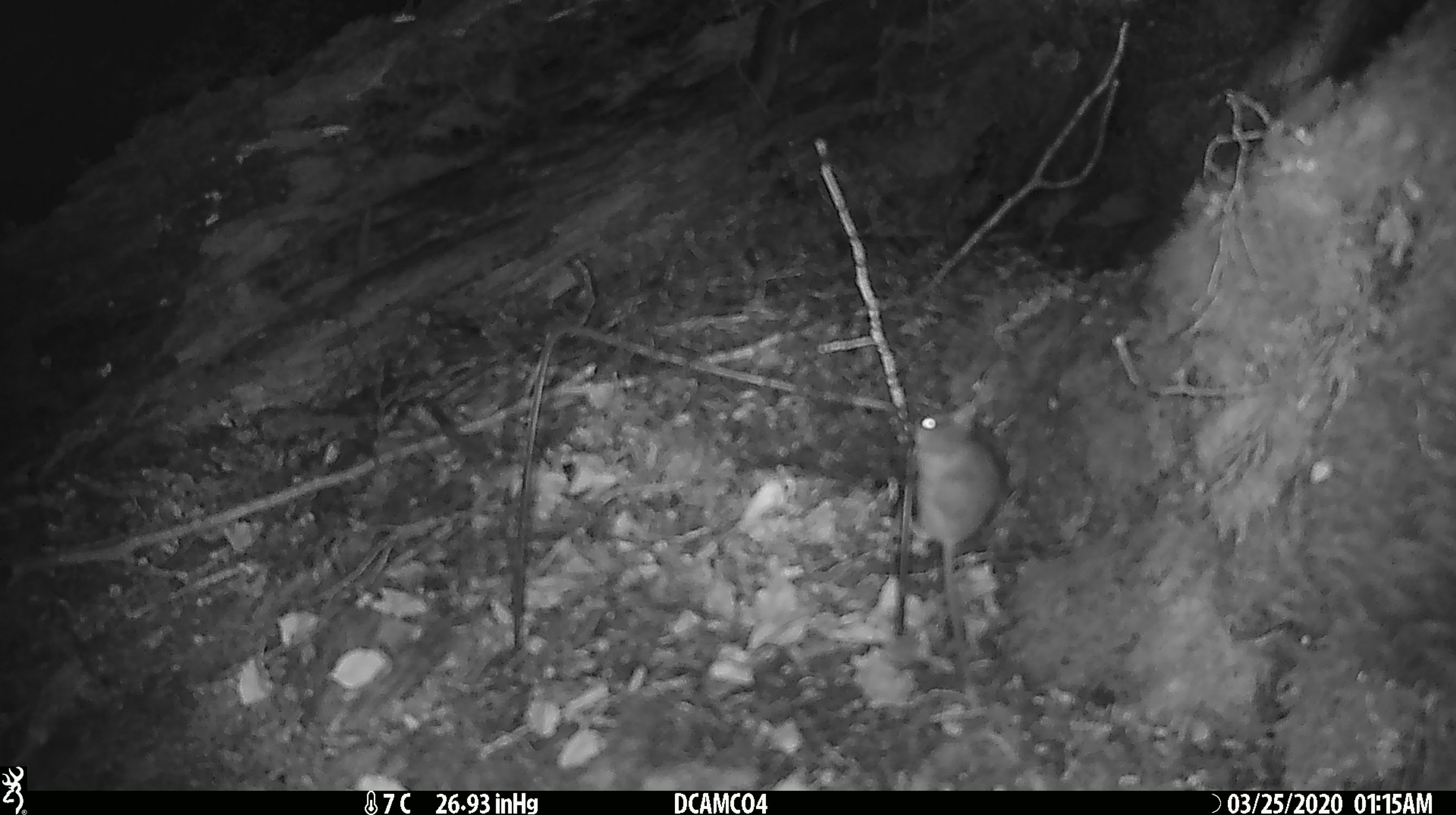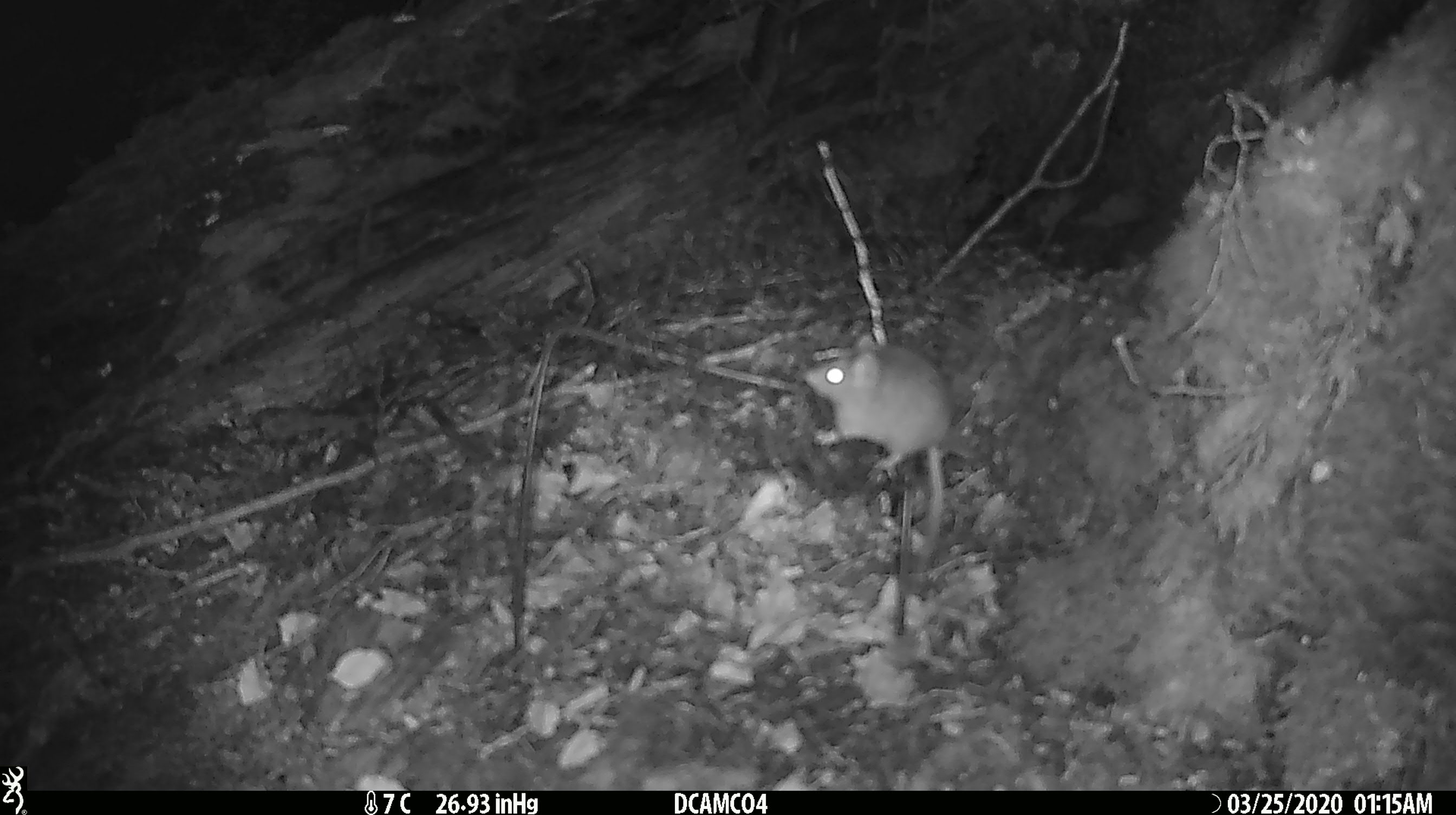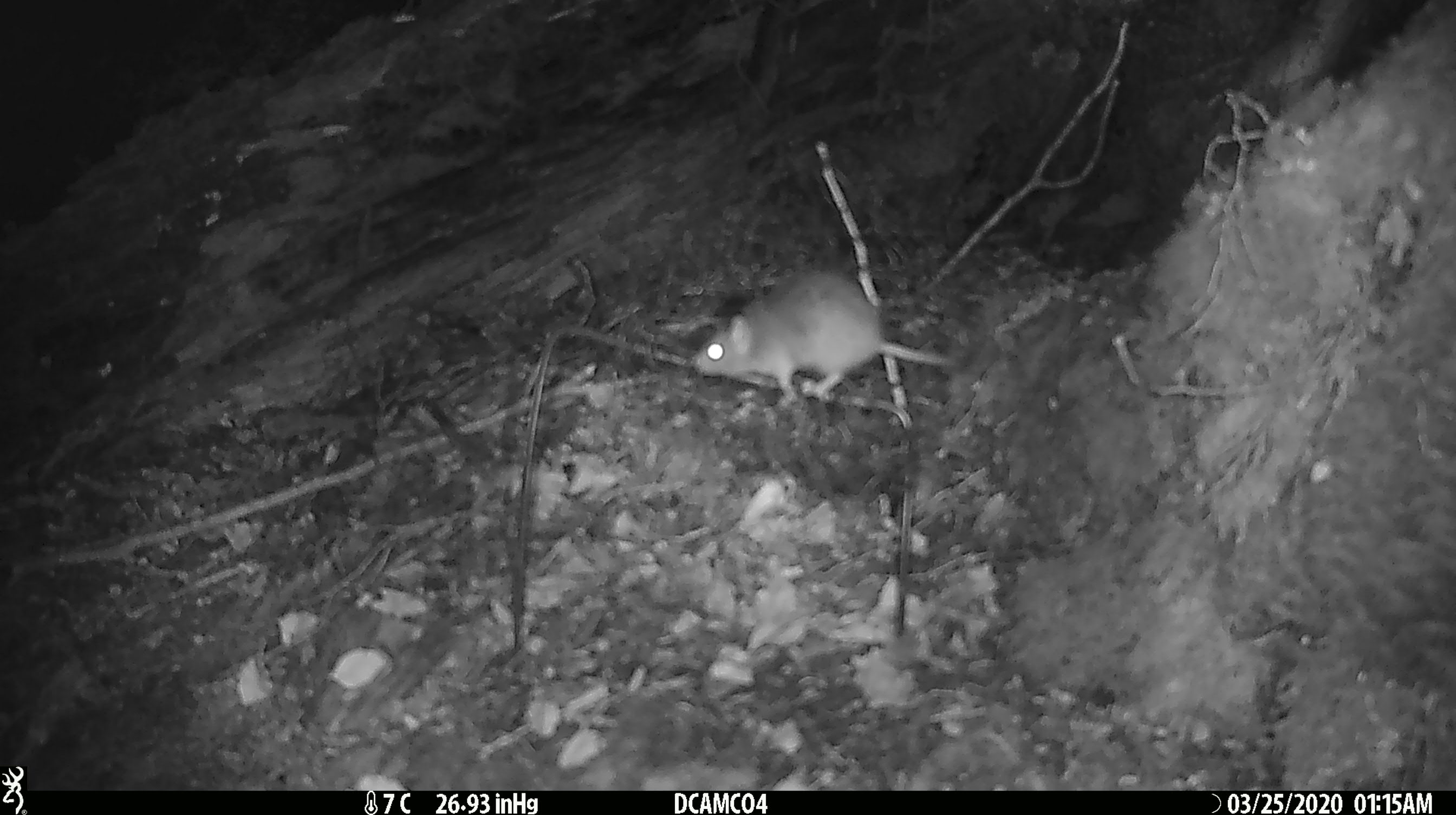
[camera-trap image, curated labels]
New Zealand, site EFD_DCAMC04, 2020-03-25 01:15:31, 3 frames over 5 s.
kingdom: Animalia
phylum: Chordata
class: Mammalia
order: Rodentia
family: Muridae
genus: Mus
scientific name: Mus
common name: mouse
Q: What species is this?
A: Mouse (Mus).